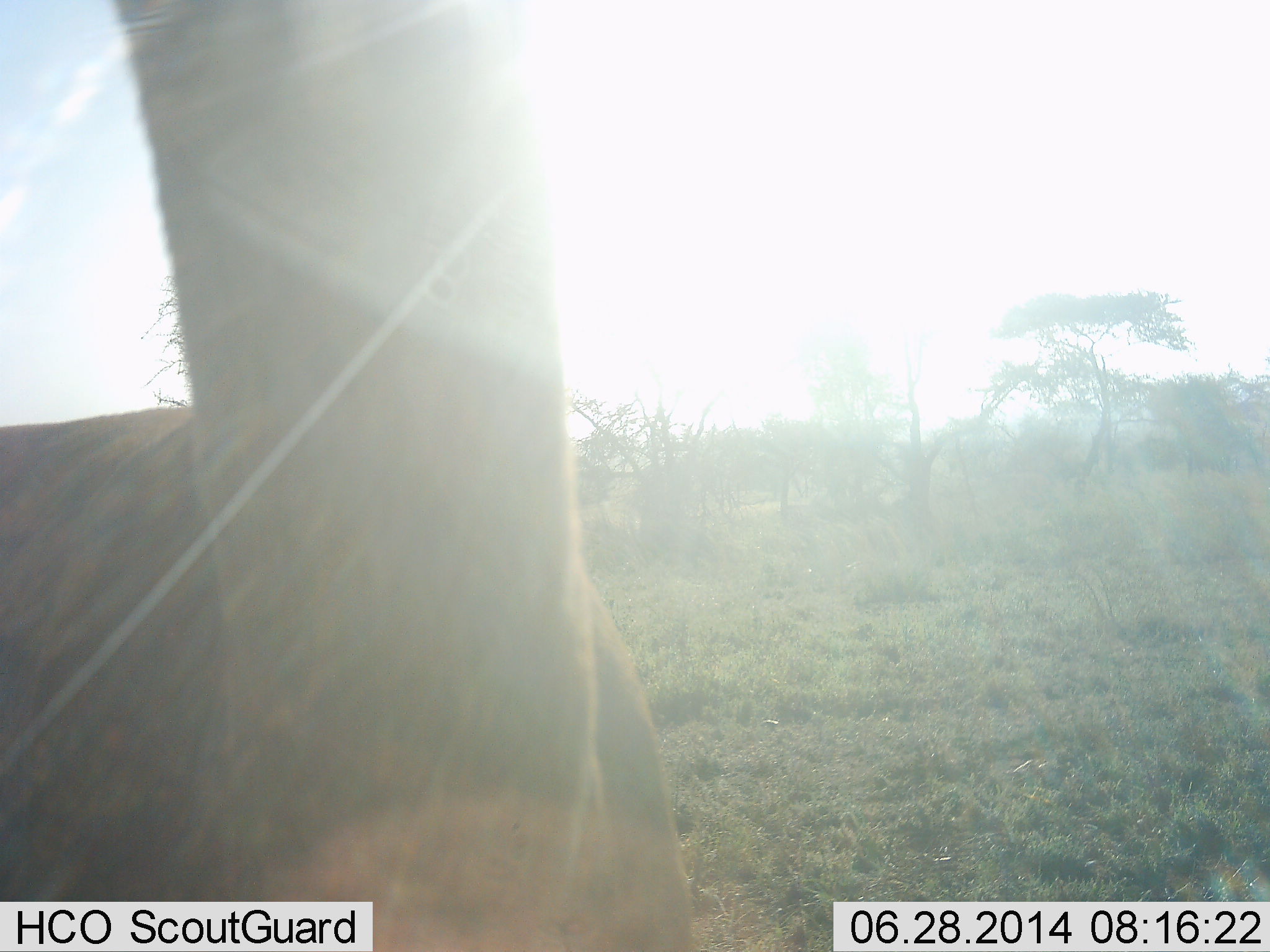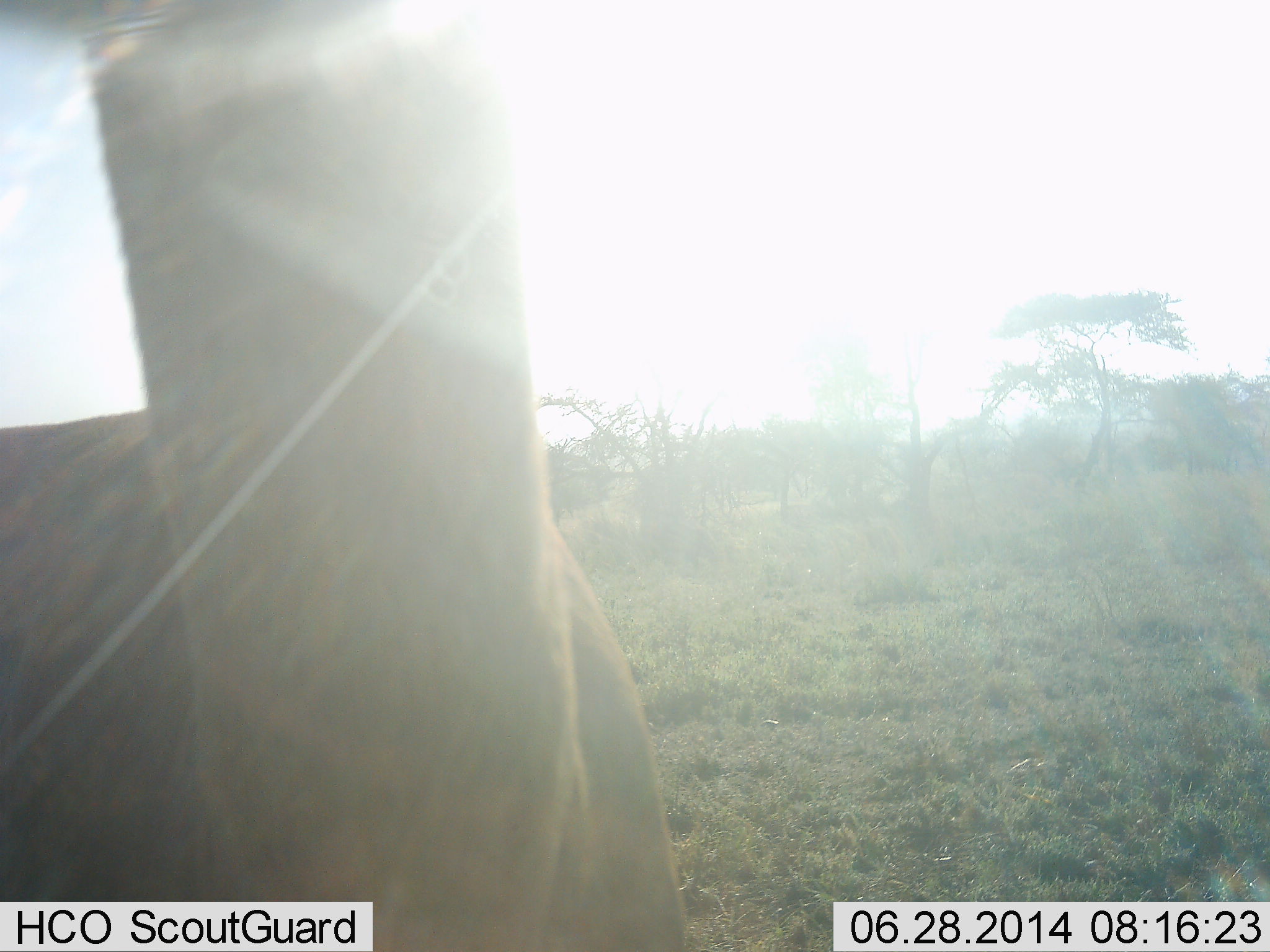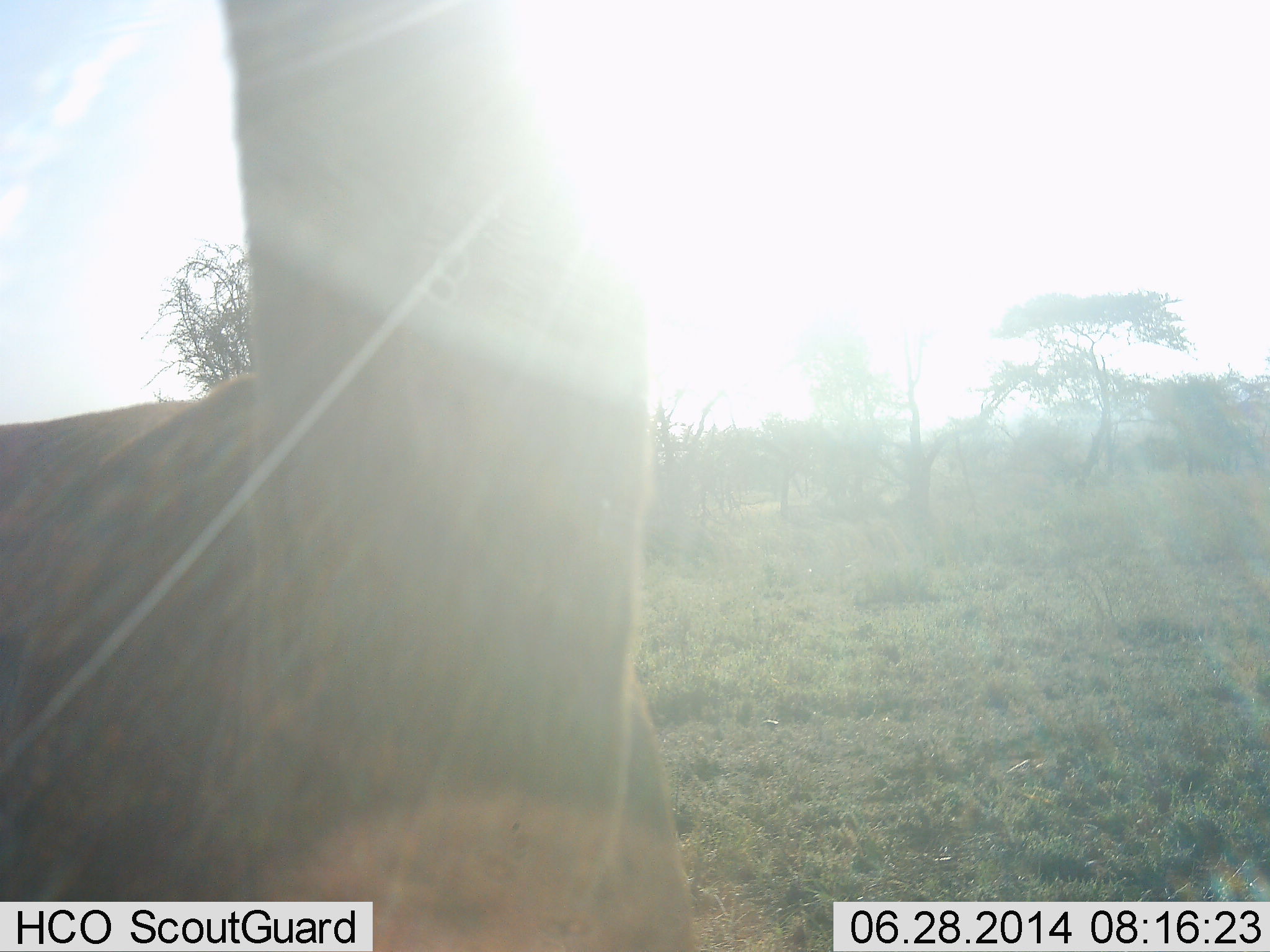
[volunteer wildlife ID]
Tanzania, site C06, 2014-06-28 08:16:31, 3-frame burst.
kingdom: Animalia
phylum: Chordata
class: Mammalia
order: Artiodactyla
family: Bovidae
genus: Nanger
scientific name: Nanger granti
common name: grant's gazelle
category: gazellegrants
Gazellegrants (grant's gazelle) (Nanger granti), count 1. Behavior (volunteer vote fractions): standing 100%, resting 0%, moving 0%, interacting 0%. Young present (vote fraction): 0%. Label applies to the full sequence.